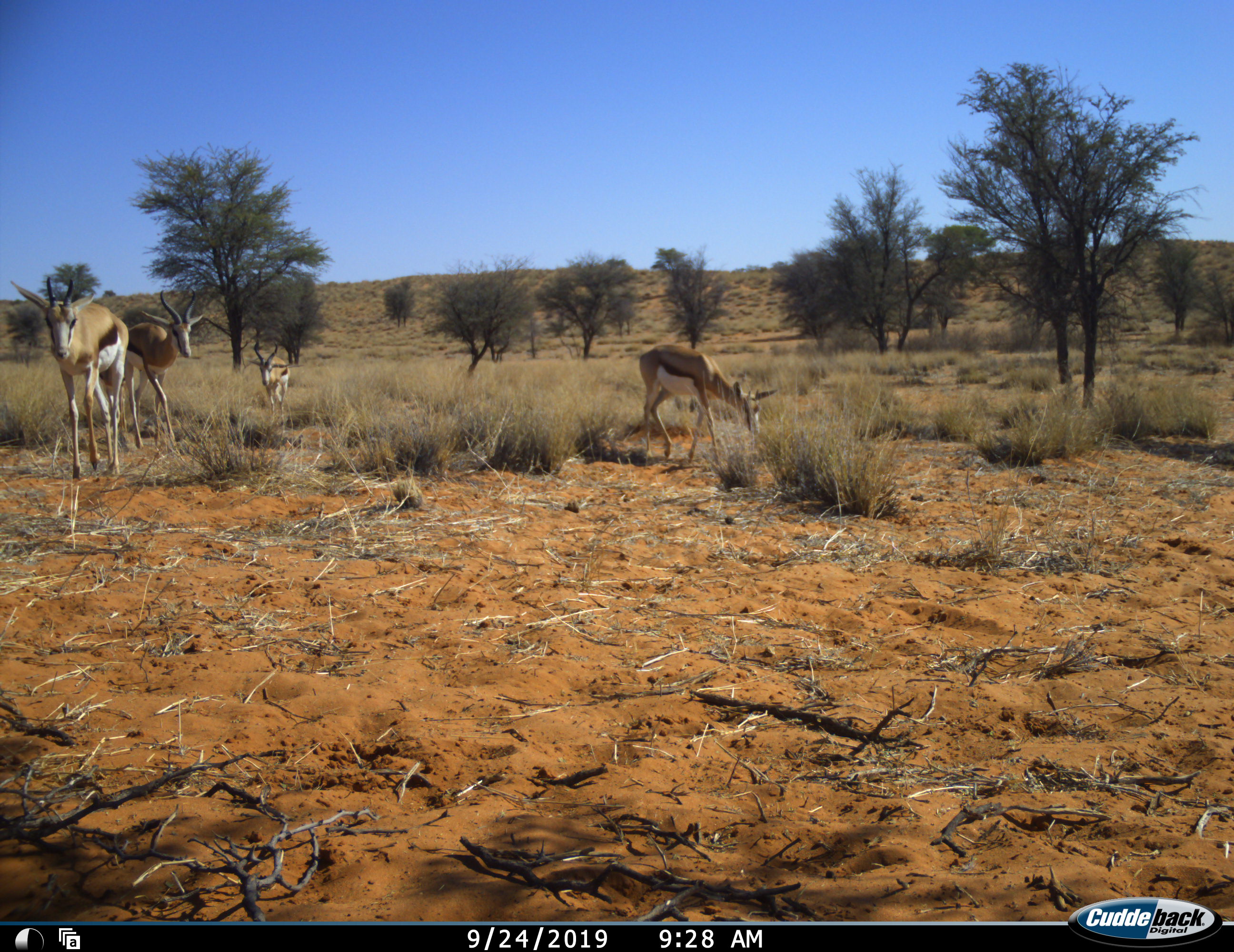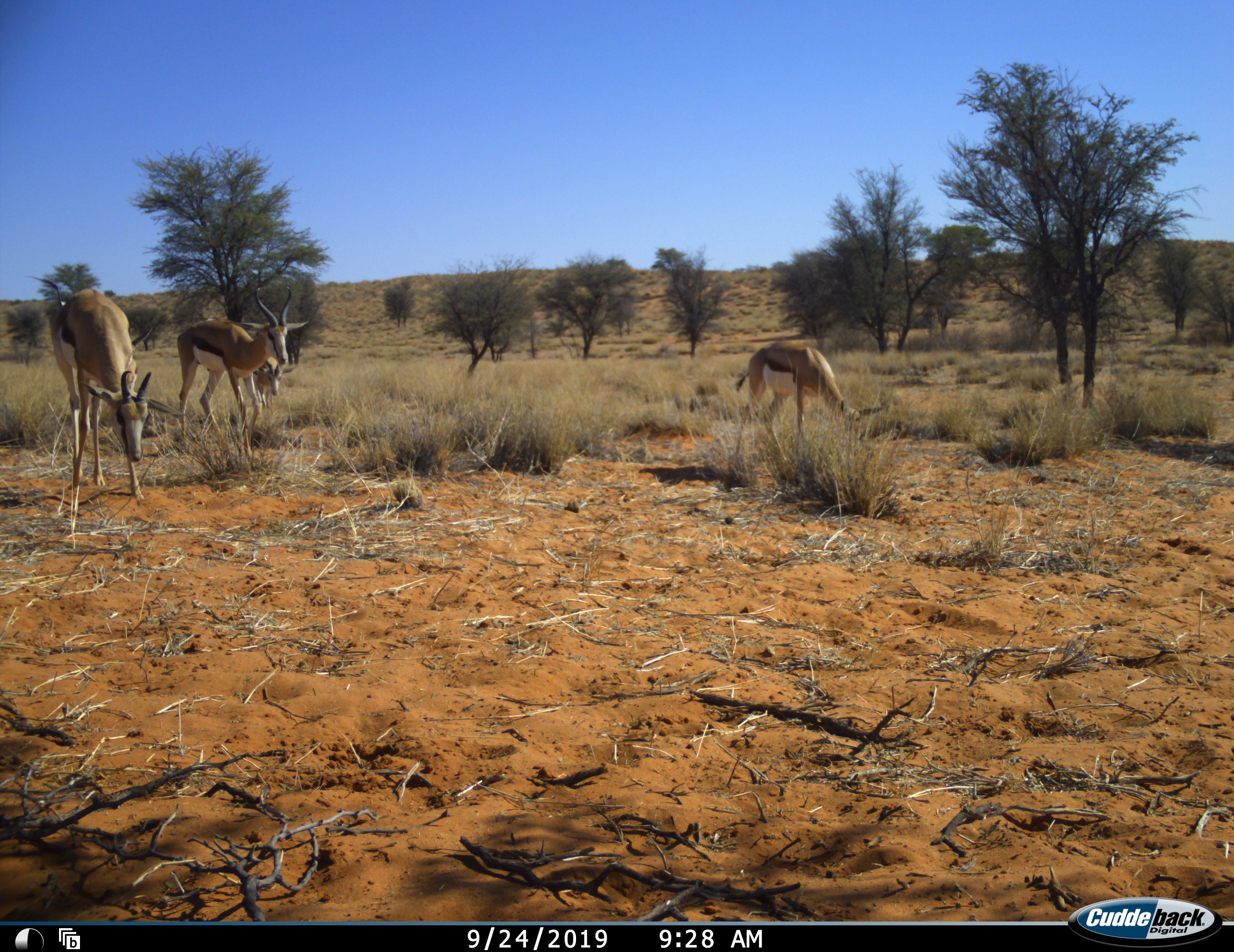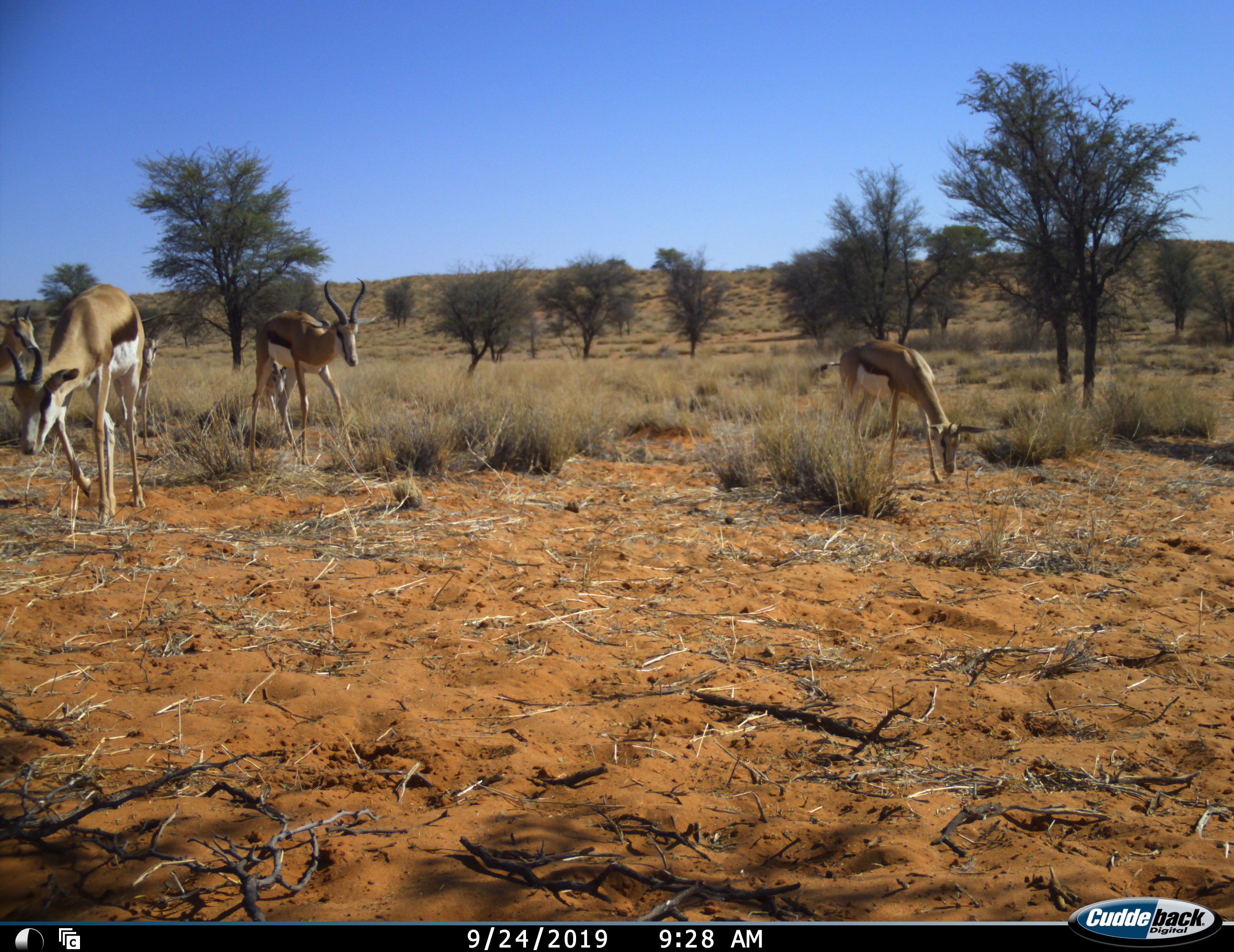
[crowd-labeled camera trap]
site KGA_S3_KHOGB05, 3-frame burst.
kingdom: Animalia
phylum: Chordata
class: Mammalia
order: Artiodactyla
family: Bovidae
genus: Antidorcas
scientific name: Antidorcas marsupialis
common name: springbok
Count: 4.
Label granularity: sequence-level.